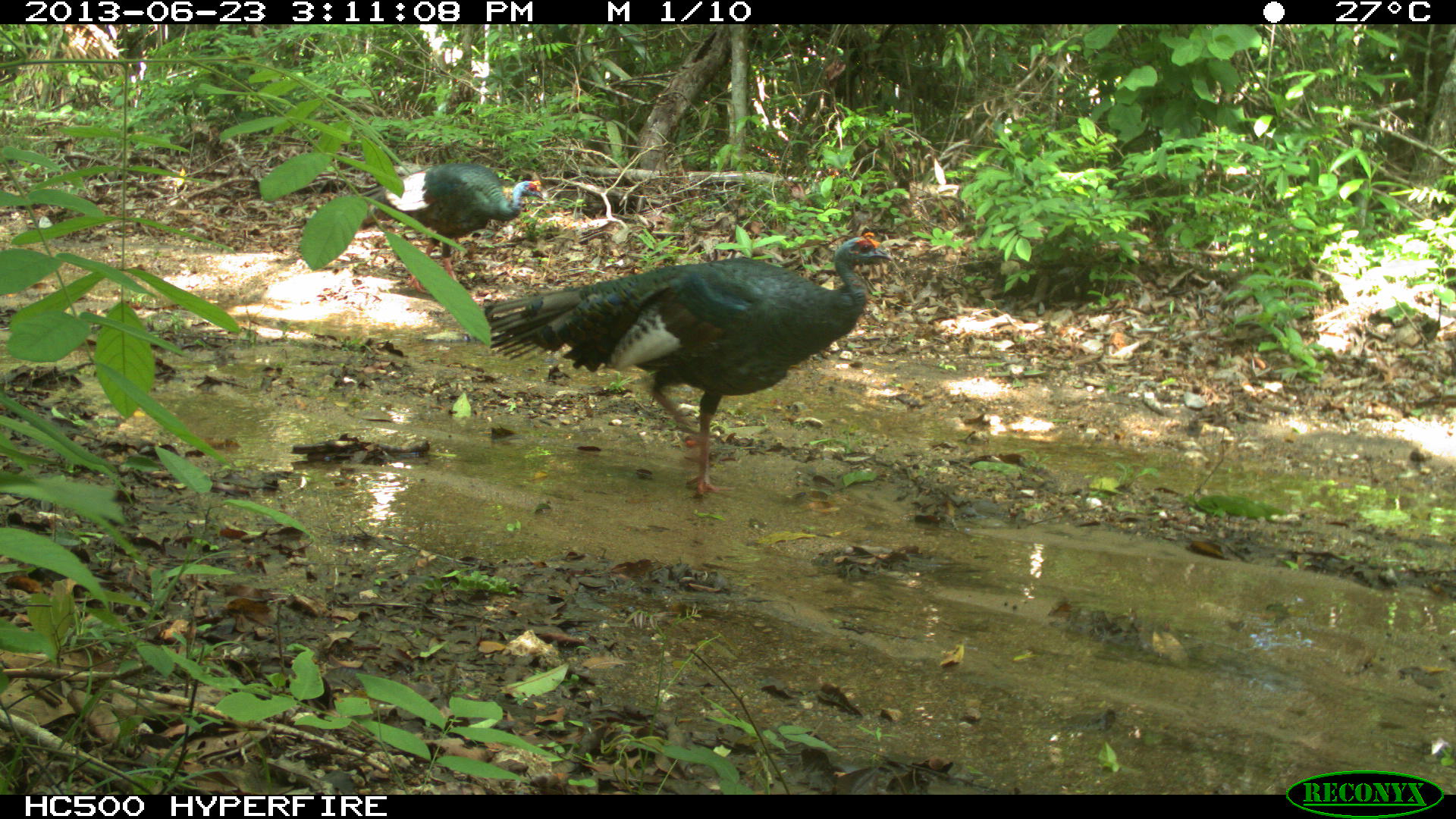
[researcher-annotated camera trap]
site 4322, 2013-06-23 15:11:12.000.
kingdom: Animalia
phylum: Chordata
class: Aves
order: Galliformes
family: Phasianidae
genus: Meleagris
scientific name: Meleagris ocellata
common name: ocellated turkey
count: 2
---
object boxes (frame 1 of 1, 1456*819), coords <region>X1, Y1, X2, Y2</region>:
meleagris ocellata: <region>481, 231, 892, 497</region>; <region>357, 163, 547, 290</region>